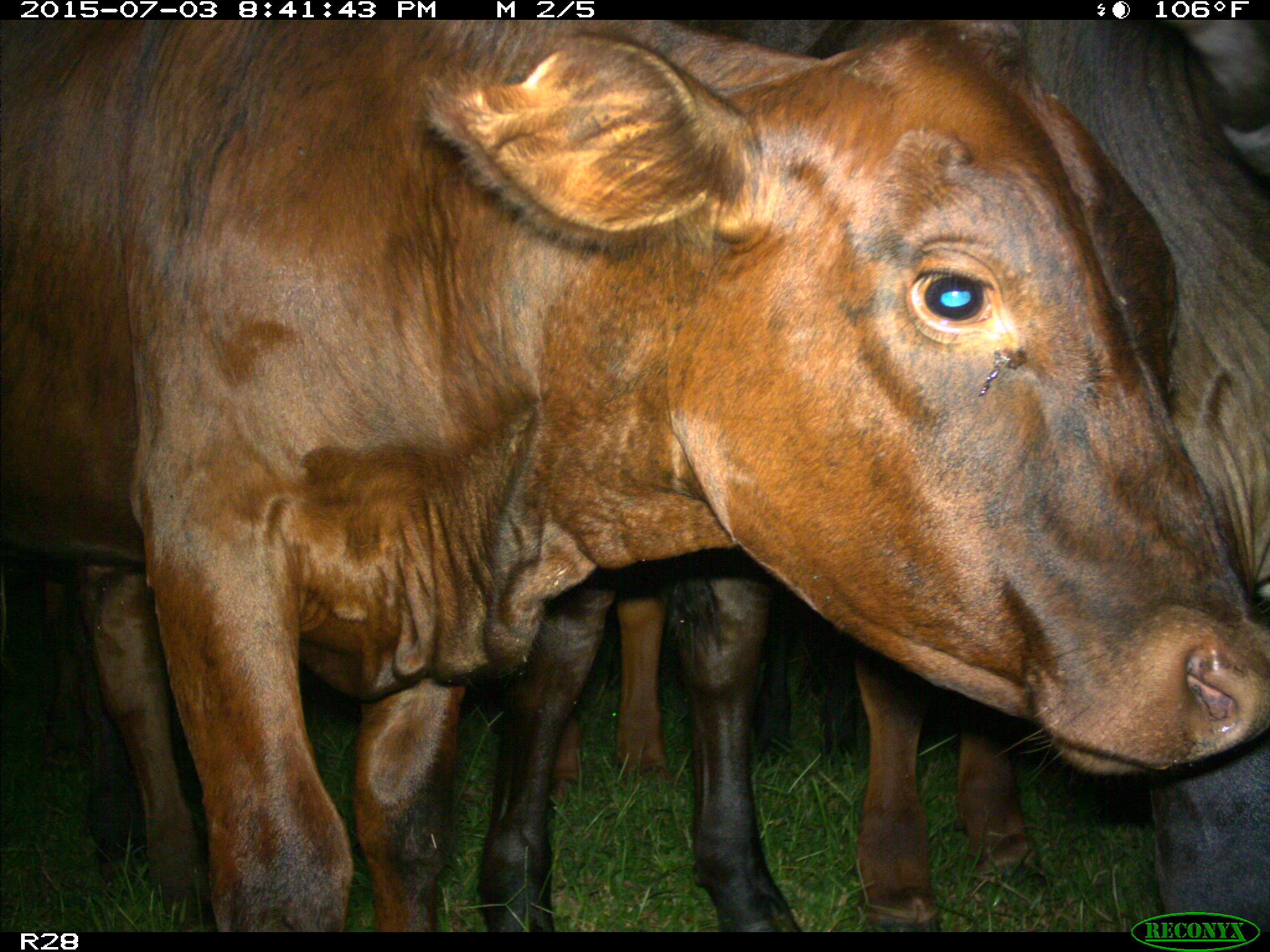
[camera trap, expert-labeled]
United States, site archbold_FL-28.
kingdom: Animalia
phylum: Chordata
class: Mammalia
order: Artiodactyla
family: Bovidae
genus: Bos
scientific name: Bos taurus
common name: domestic cow